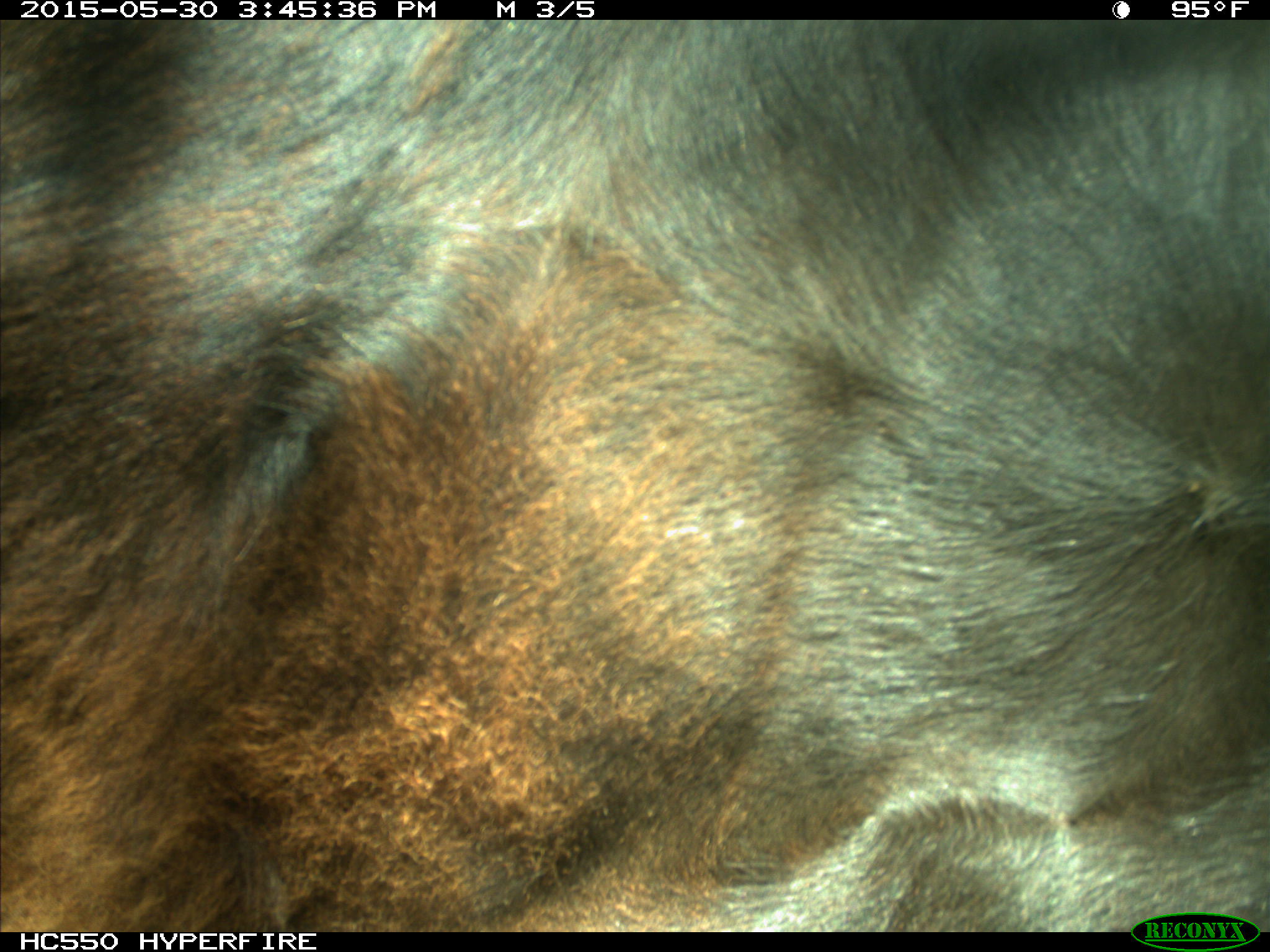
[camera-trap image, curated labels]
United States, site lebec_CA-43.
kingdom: Animalia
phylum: Chordata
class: Mammalia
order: Artiodactyla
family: Bovidae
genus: Bos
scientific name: Bos taurus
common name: domestic cow